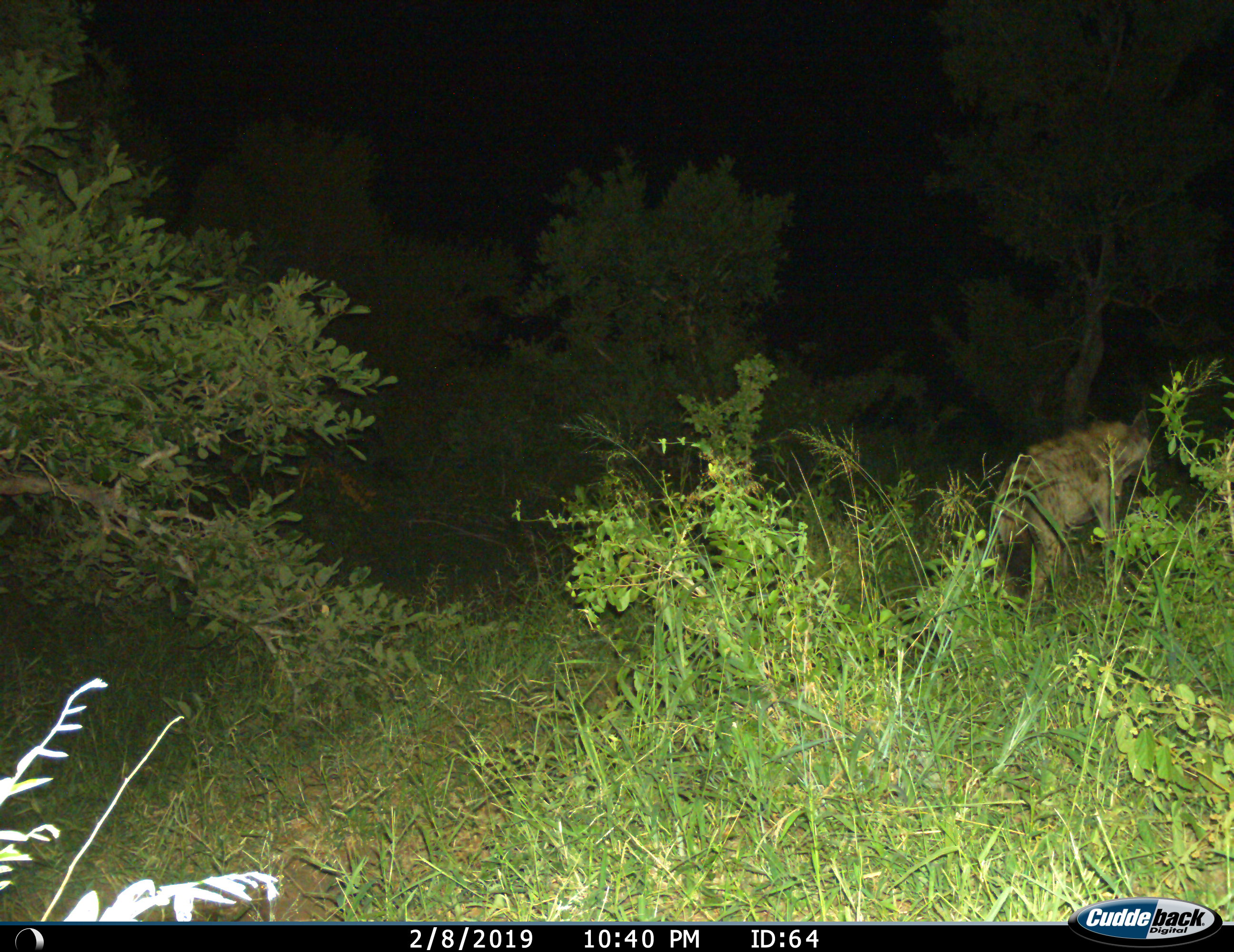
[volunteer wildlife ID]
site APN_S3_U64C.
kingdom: Animalia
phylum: Chordata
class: Mammalia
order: Carnivora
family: Hyaenidae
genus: Crocuta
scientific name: Crocuta crocuta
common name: spotted hyena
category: hyenaspotted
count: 1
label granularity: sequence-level